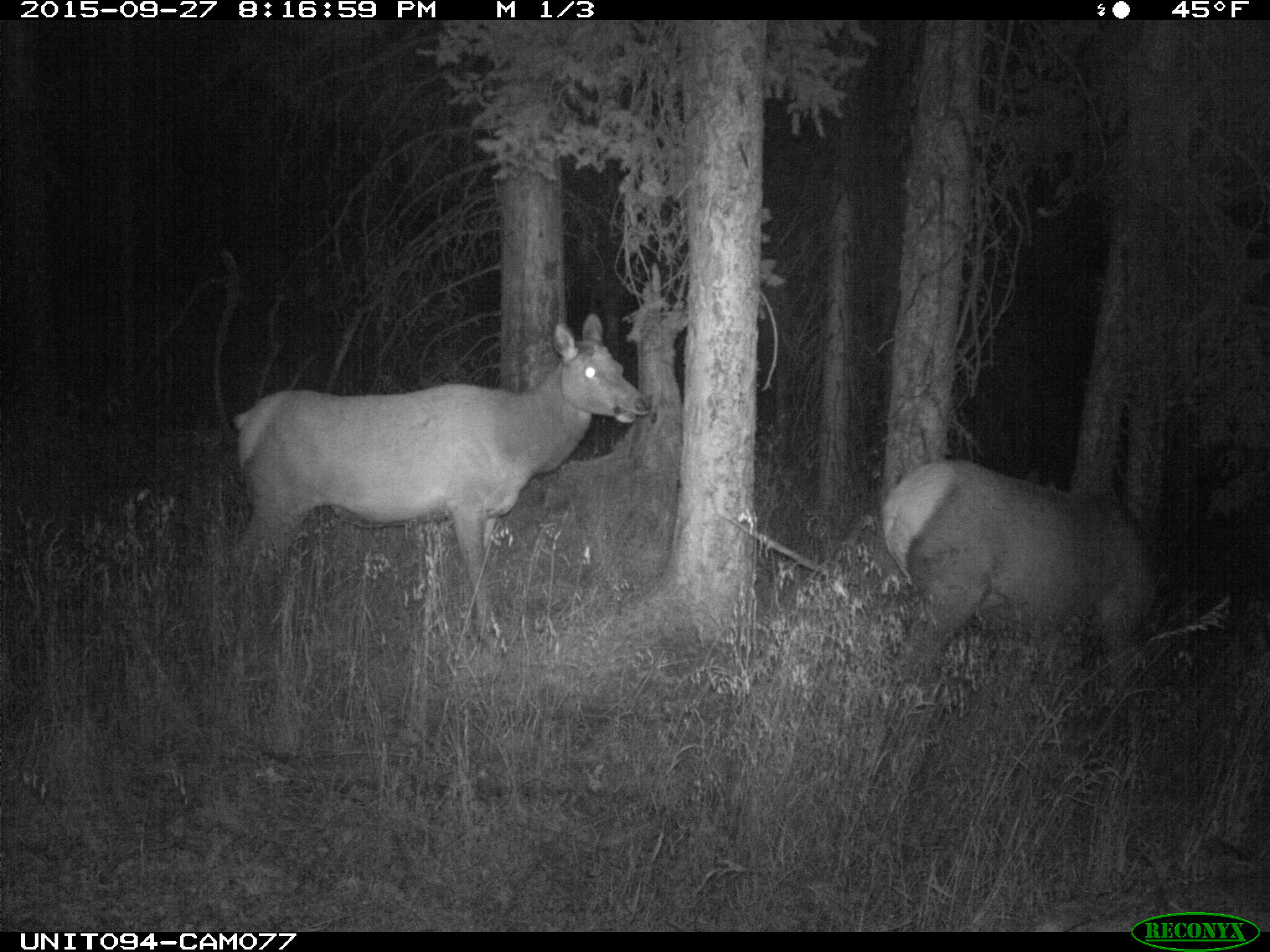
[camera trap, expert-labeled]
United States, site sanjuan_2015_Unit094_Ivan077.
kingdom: Animalia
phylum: Chordata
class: Mammalia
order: Artiodactyla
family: Cervidae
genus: Cervus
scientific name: Cervus elaphus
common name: red deer